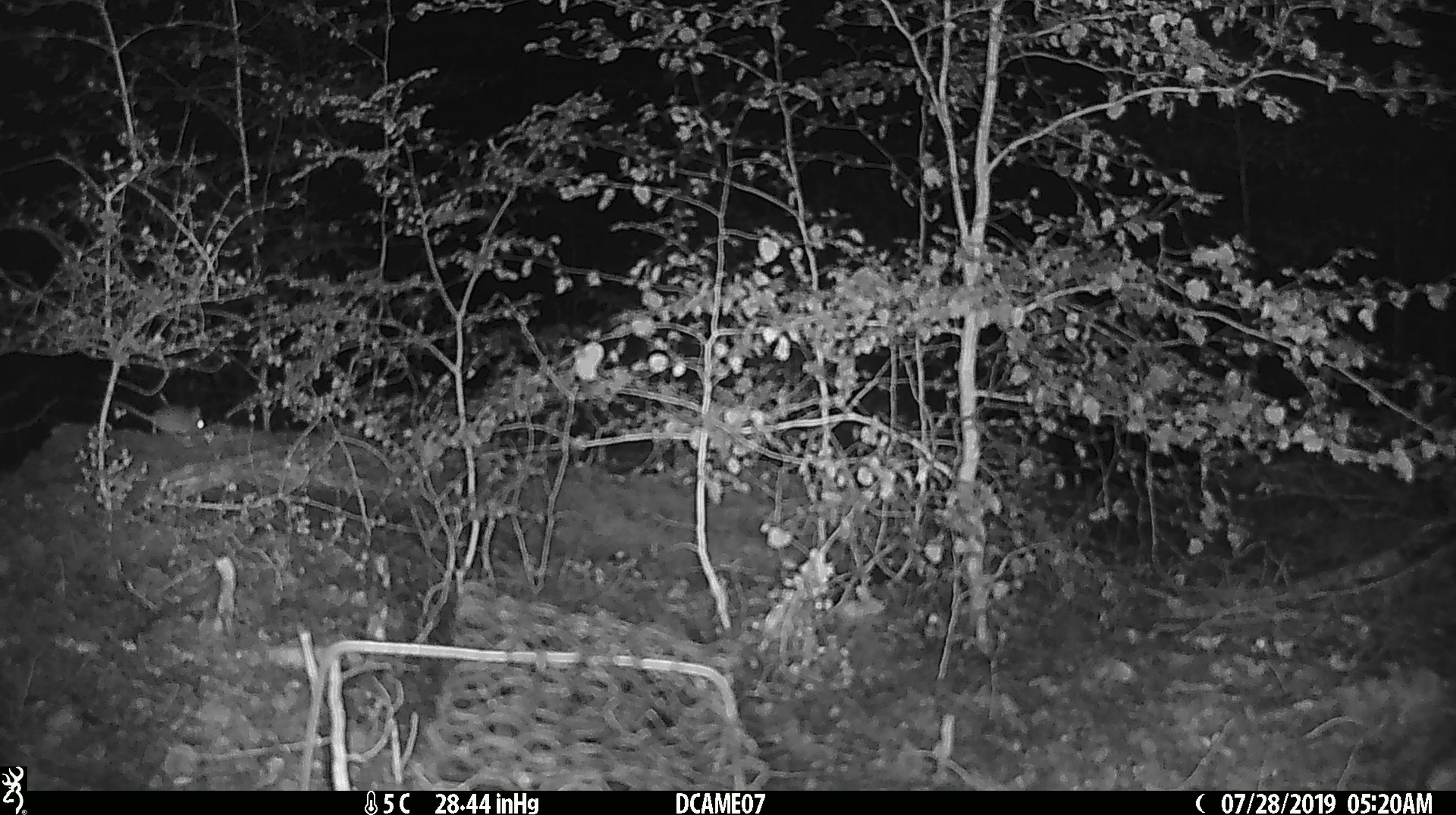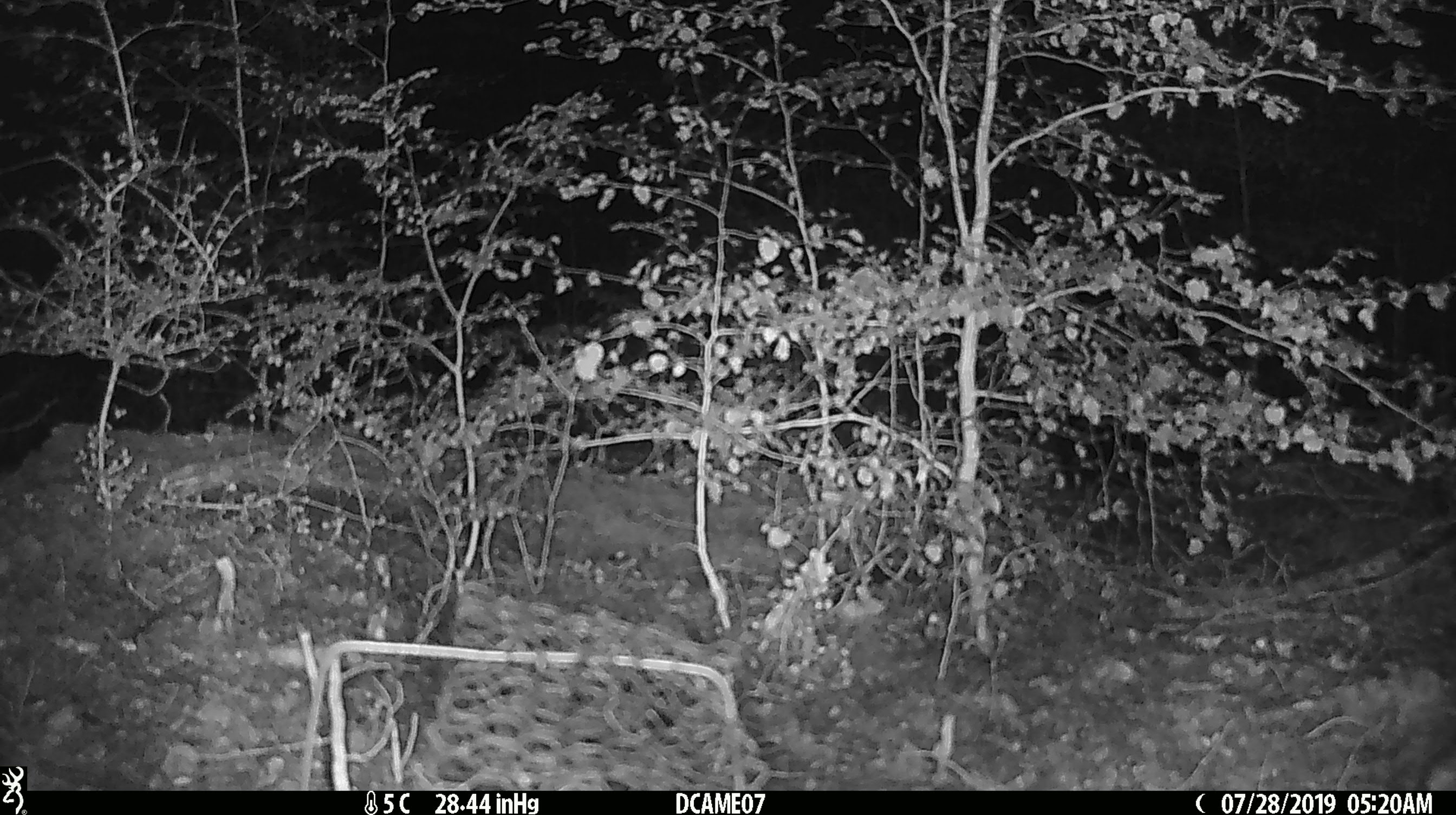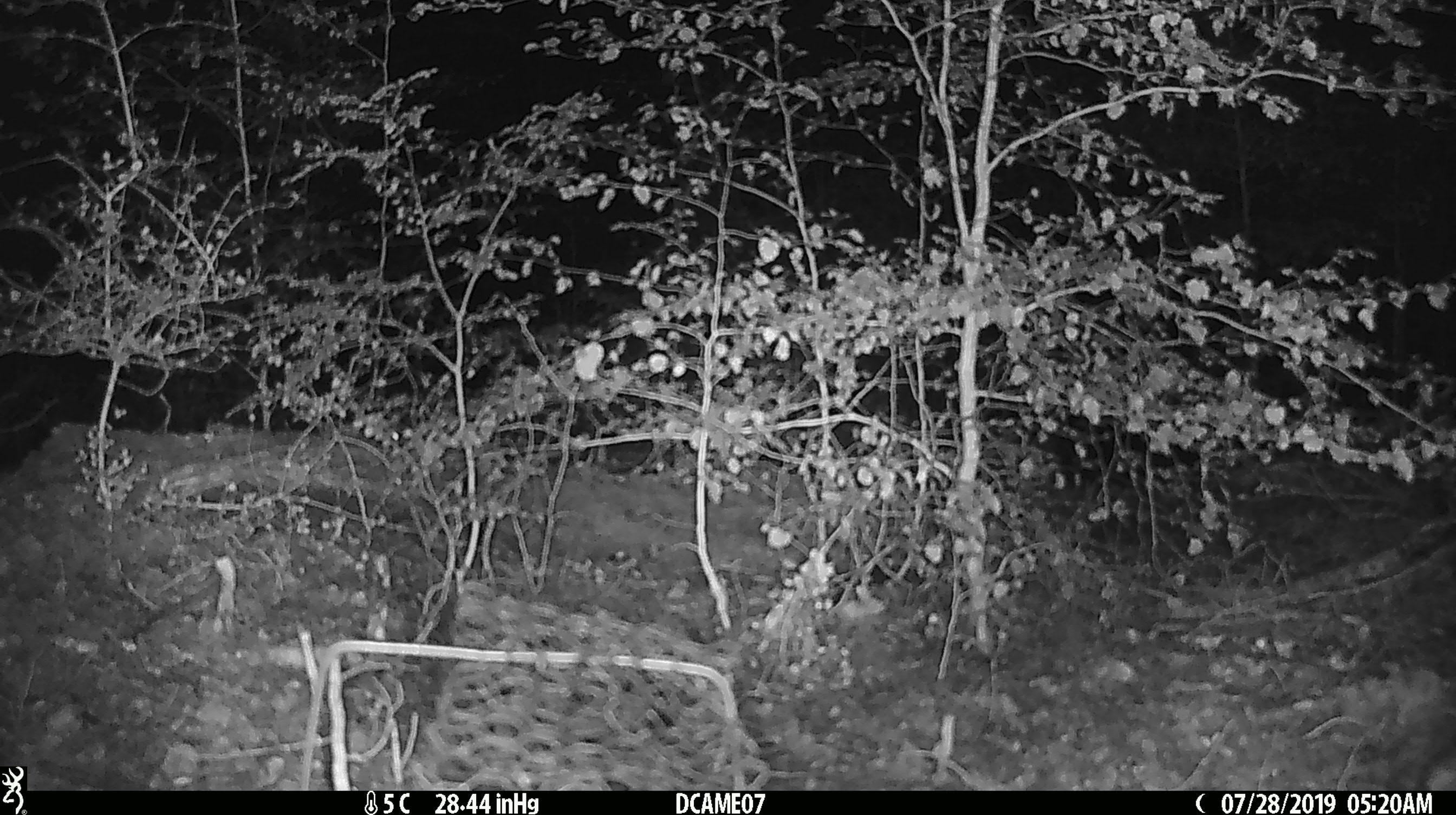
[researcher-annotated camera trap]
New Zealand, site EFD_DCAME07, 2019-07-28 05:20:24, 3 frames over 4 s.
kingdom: Animalia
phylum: Chordata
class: Mammalia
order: Rodentia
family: Muridae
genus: Mus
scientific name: Mus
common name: mouse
Mouse (Mus).